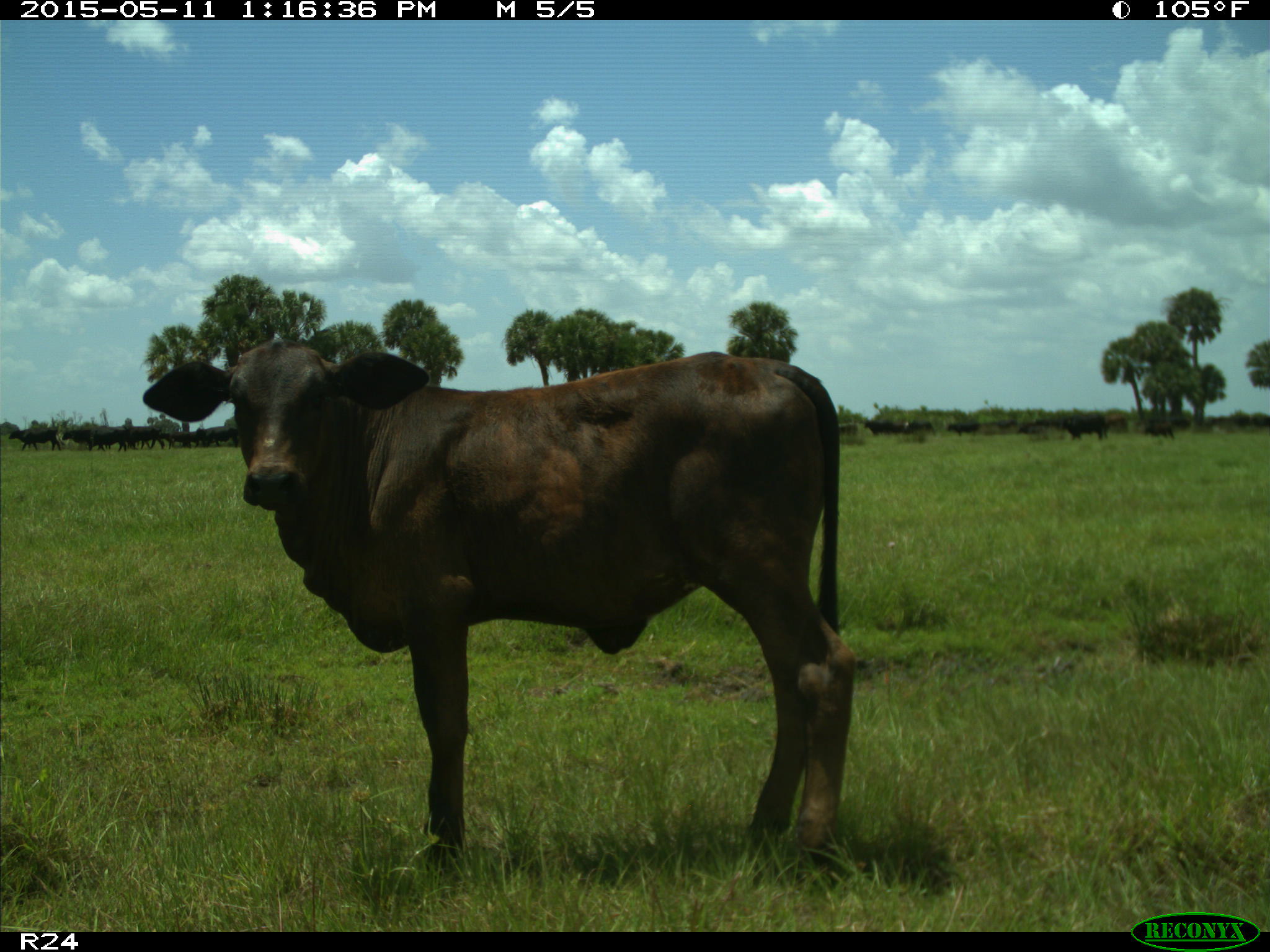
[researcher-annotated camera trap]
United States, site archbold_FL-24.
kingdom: Animalia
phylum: Chordata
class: Mammalia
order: Artiodactyla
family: Bovidae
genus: Bos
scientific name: Bos taurus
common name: domestic cow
Bos taurus (domestic cow).